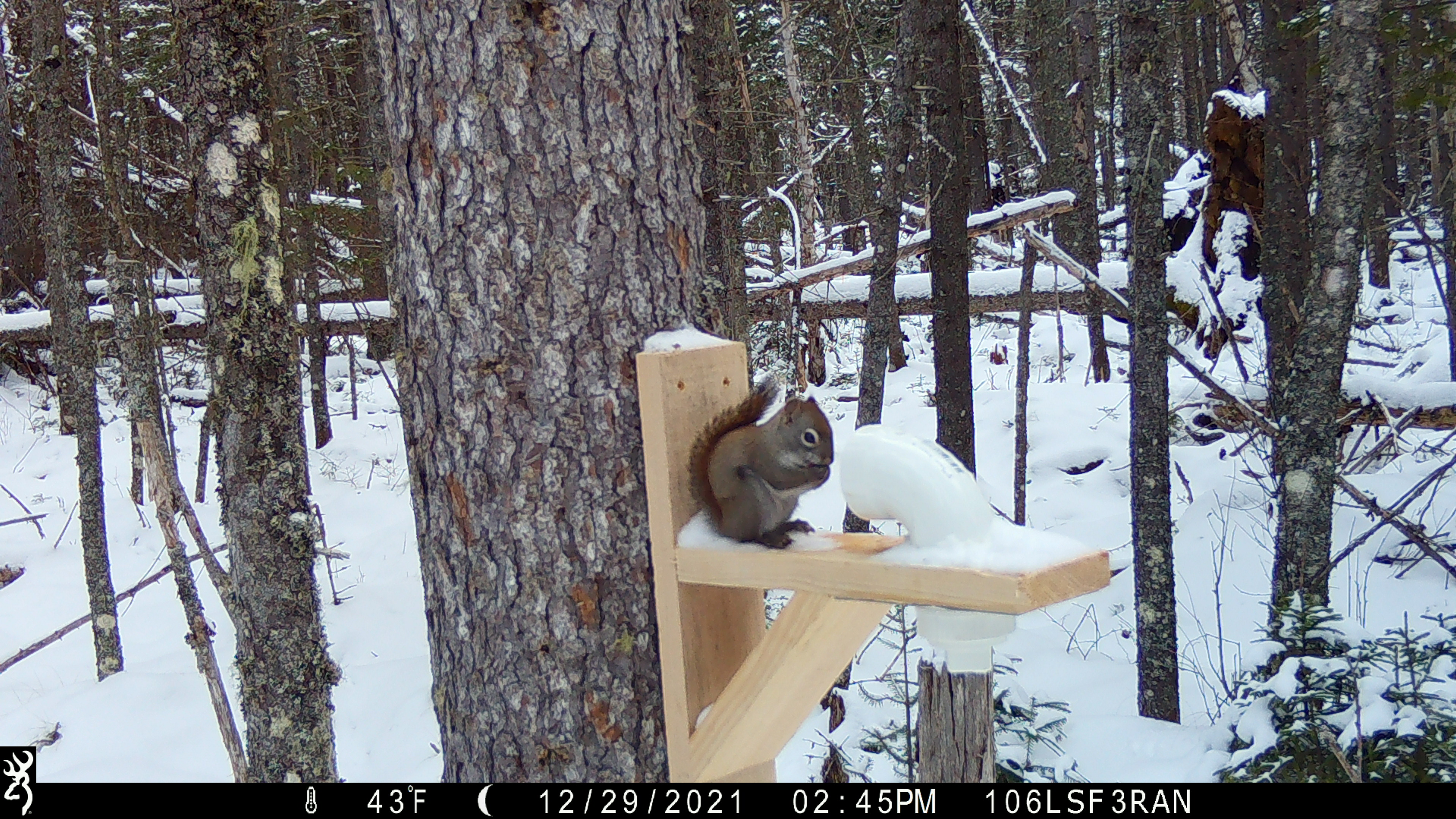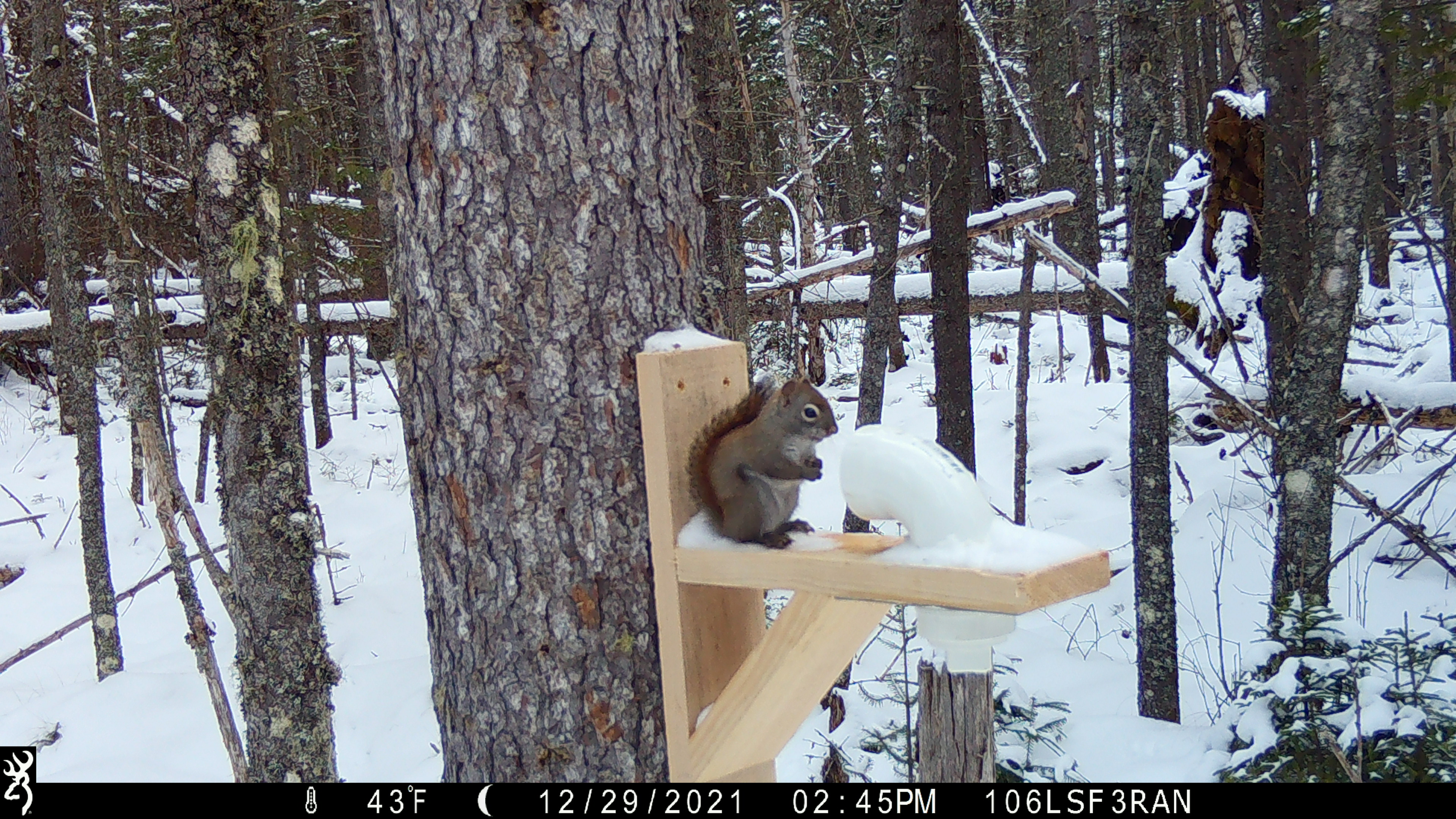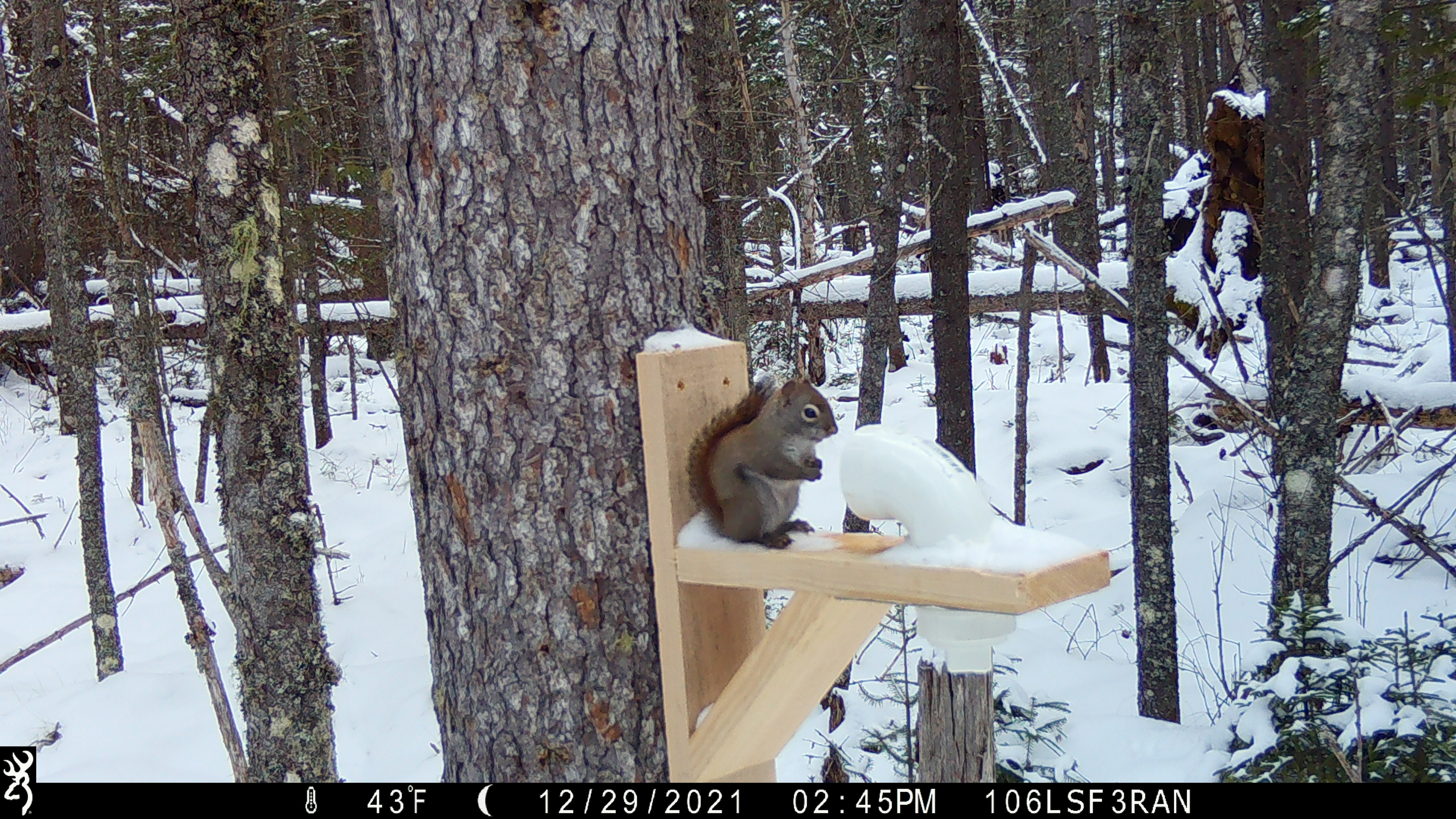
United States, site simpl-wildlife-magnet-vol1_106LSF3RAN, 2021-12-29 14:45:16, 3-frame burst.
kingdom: Animalia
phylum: Chordata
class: Mammalia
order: Rodentia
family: Sciuridae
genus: Tamiasciurus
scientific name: Tamiasciurus hudsonicus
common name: red squirrel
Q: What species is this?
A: Red squirrel (Tamiasciurus hudsonicus).